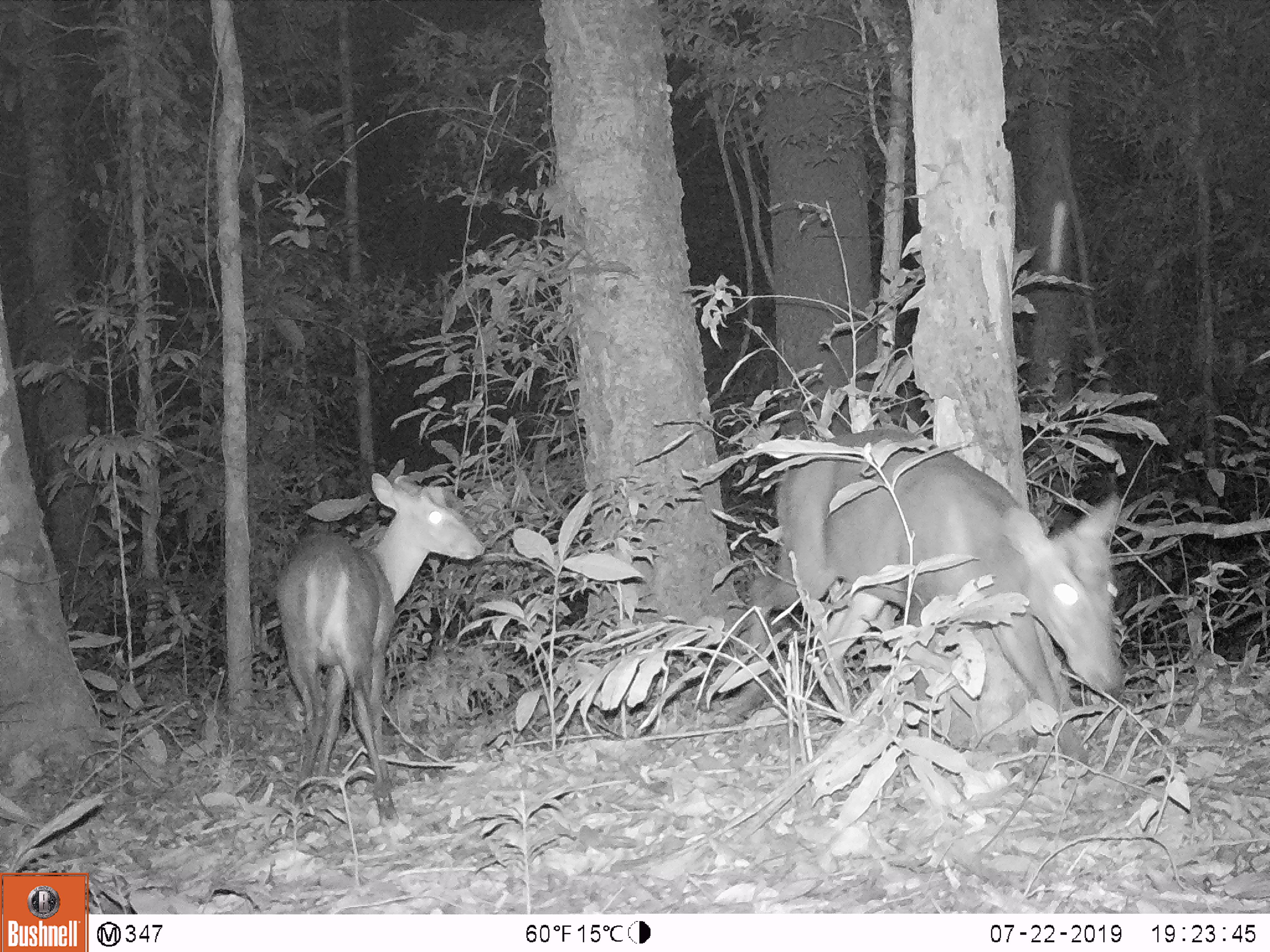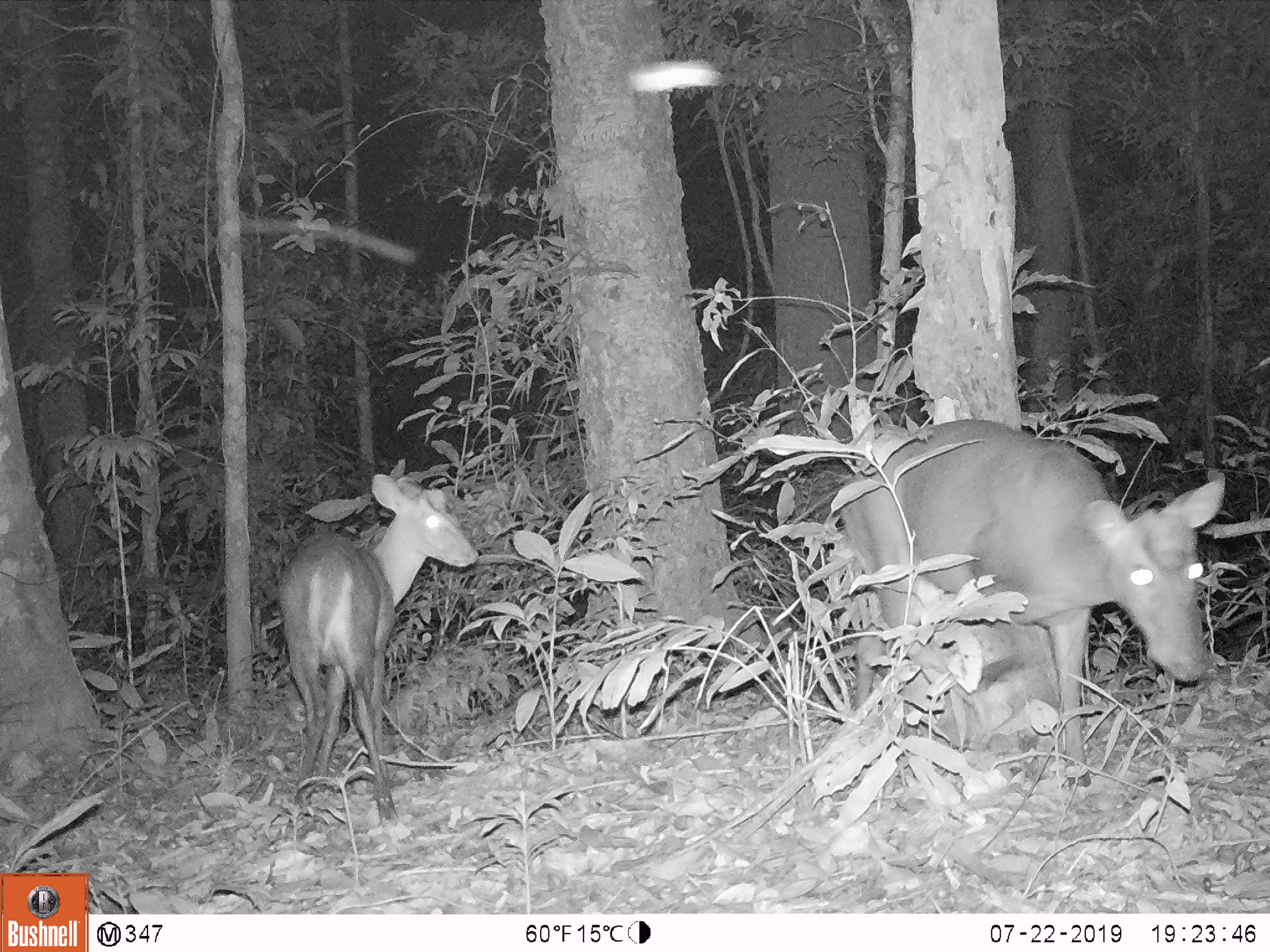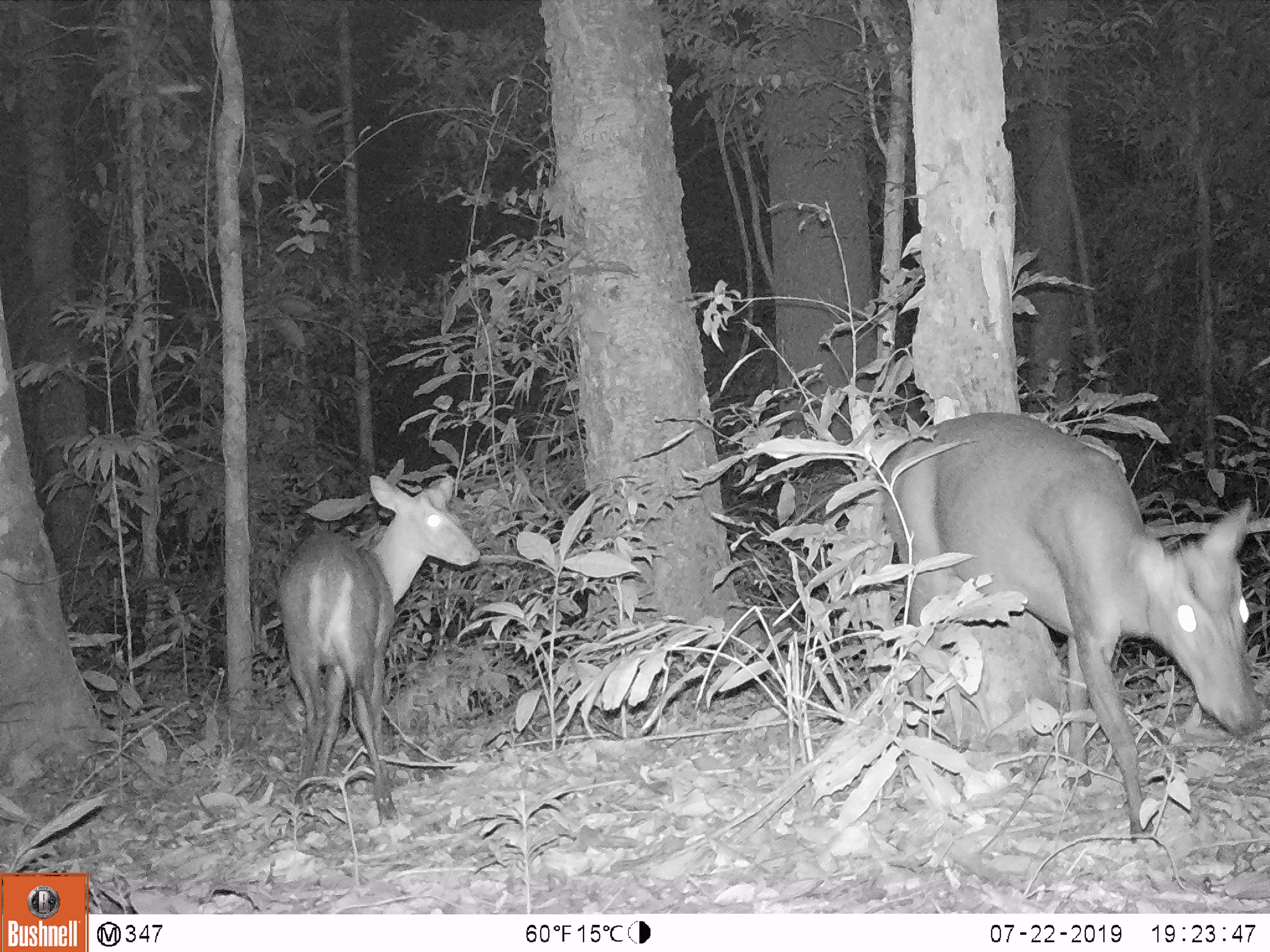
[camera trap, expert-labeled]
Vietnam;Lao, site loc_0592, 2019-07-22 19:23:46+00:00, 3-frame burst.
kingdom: Animalia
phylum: Chordata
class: Mammalia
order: Artiodactyla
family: Cervidae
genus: Muntiacus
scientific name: Muntiacus rooseveltorum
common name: roosevelt's muntjac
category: roosevelts muntjac group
Roosevelts muntjac group (roosevelt's muntjac) (Muntiacus rooseveltorum). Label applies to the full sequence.